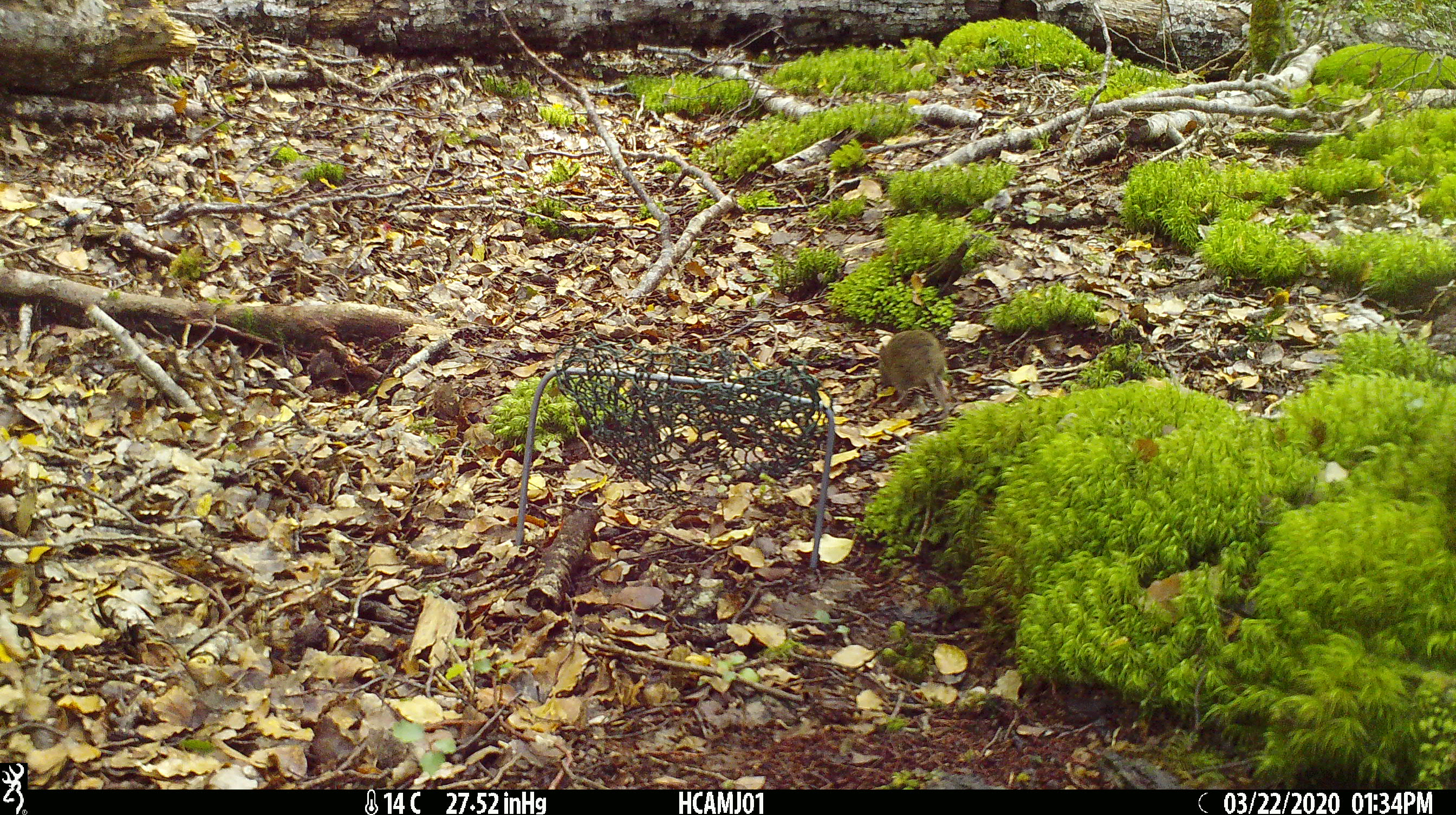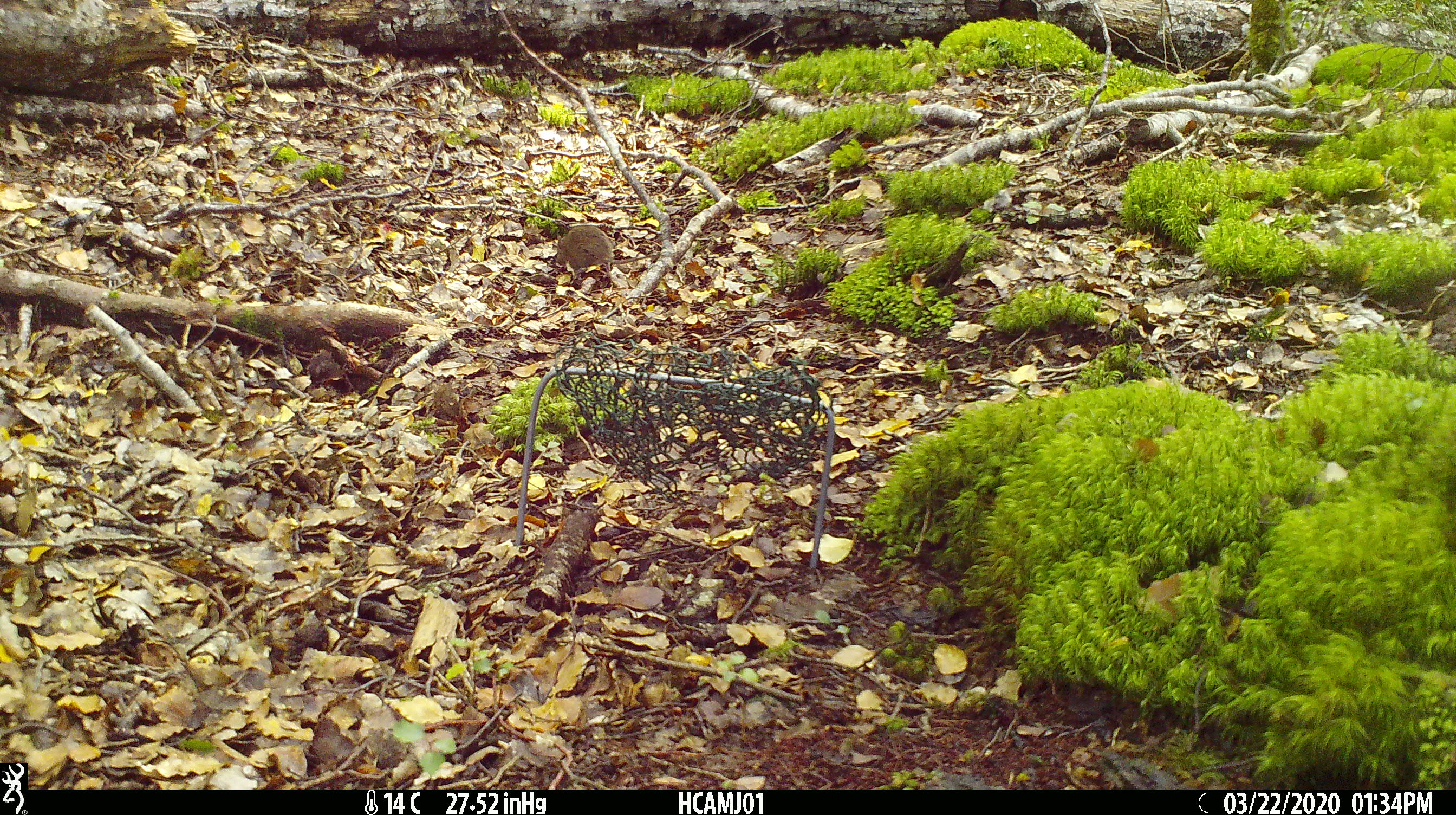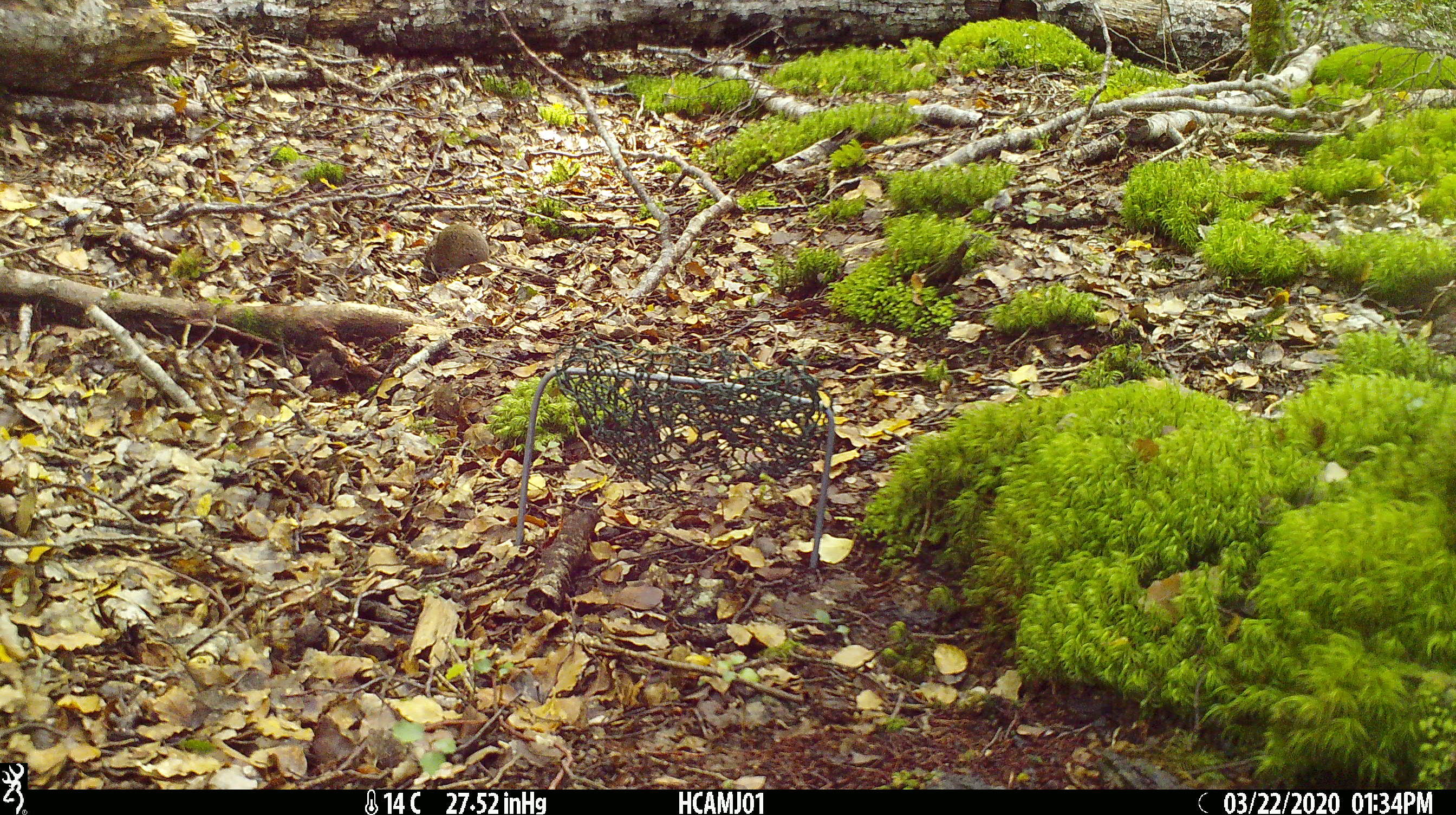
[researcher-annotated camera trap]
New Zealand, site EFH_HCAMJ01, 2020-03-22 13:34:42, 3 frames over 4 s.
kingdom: Animalia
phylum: Chordata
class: Mammalia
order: Rodentia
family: Muridae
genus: Mus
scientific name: Mus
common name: mouse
Mouse (Mus).